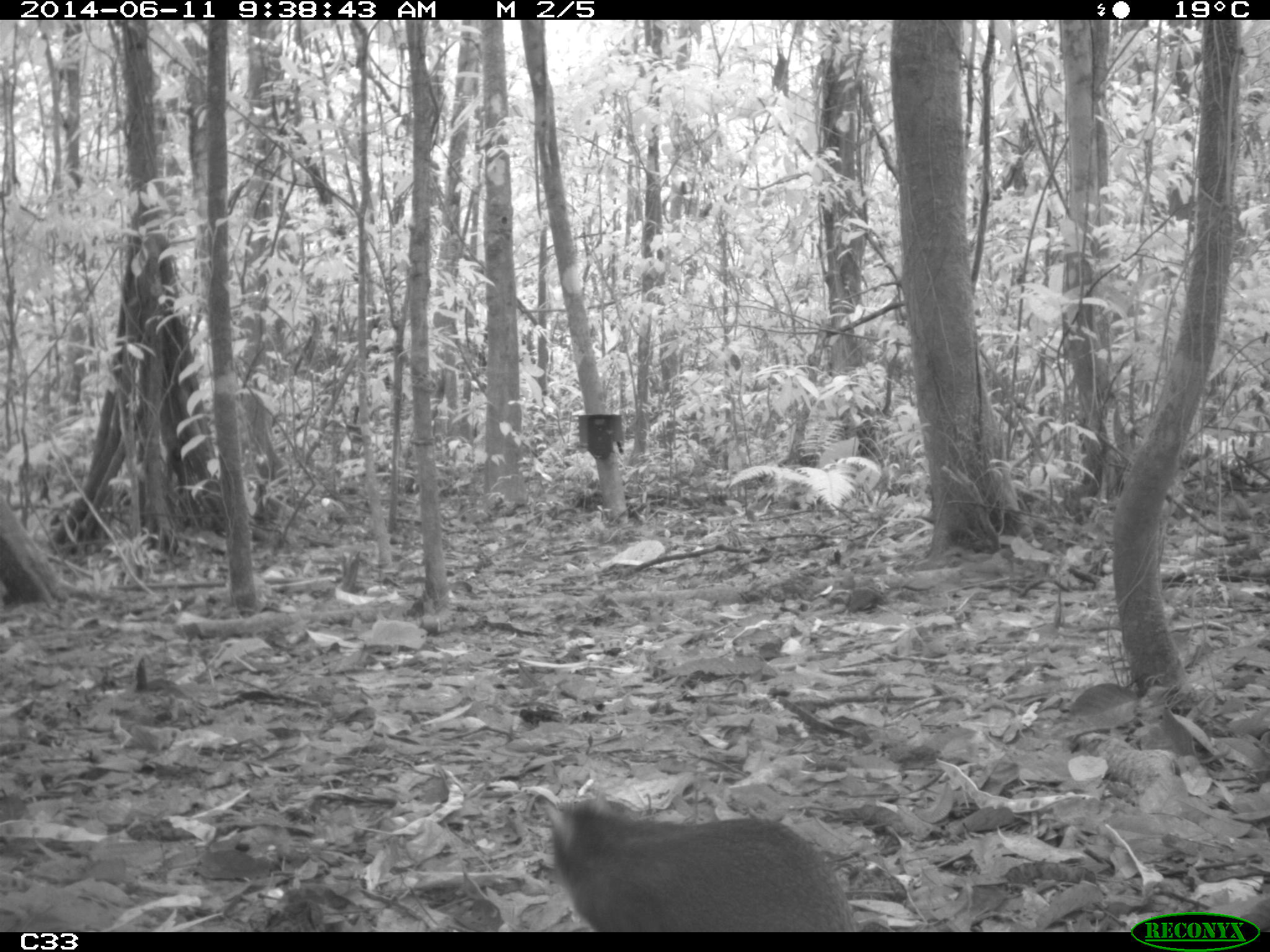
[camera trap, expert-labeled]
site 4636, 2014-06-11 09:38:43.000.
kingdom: Animalia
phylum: Chordata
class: Mammalia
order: Rodentia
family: Dasyproctidae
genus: Dasyprocta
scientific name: Dasyprocta leporina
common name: red-rumped agouti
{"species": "Dasyprocta leporina (red-rumped agouti)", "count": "1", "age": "adult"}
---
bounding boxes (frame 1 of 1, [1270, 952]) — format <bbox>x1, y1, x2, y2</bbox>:
dasyprocta leporina: <bbox>538, 792, 857, 928</bbox>